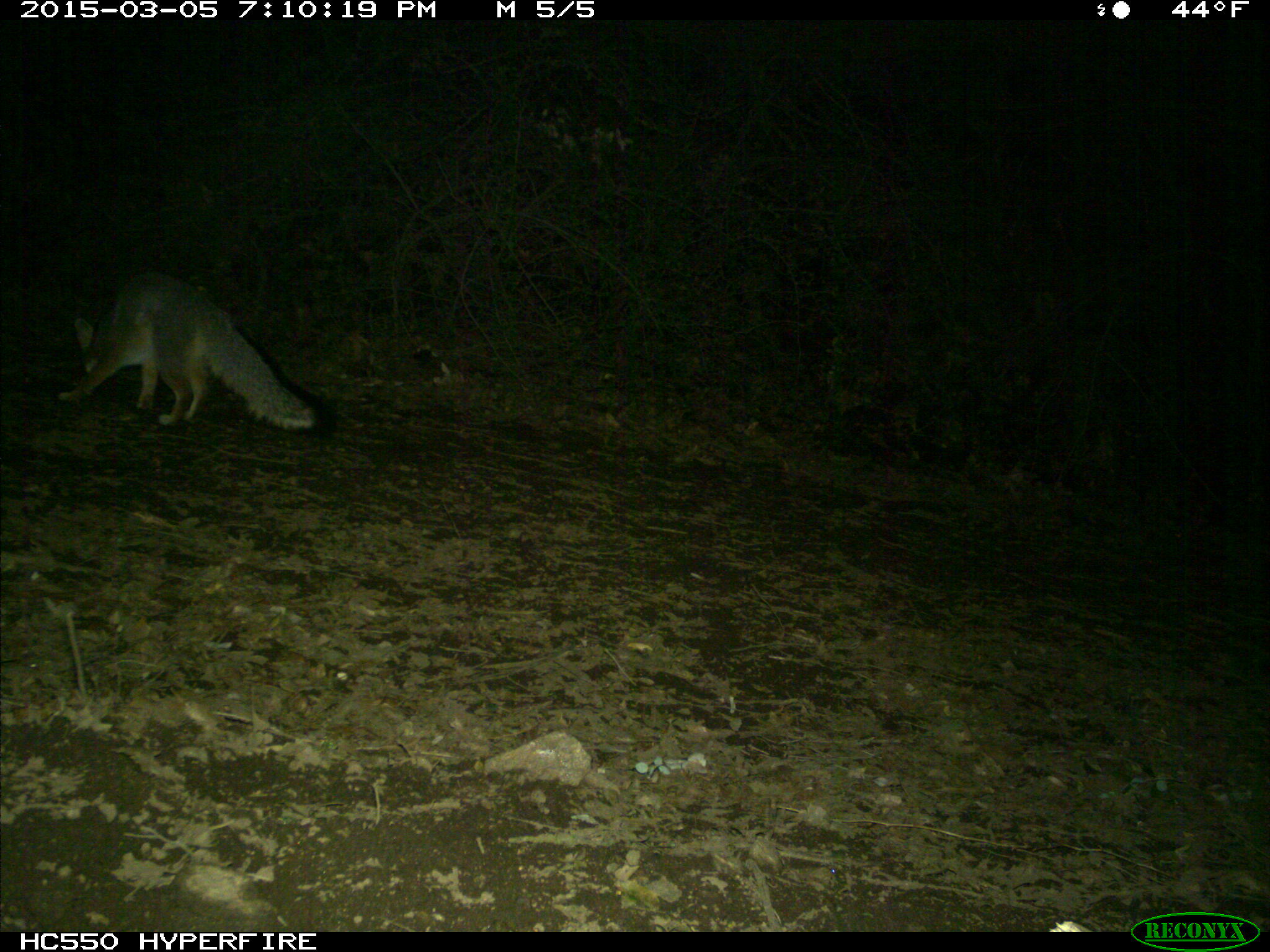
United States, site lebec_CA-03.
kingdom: Animalia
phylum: Chordata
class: Mammalia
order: Carnivora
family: Canidae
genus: Urocyon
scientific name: Urocyon cinereoargenteus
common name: gray fox